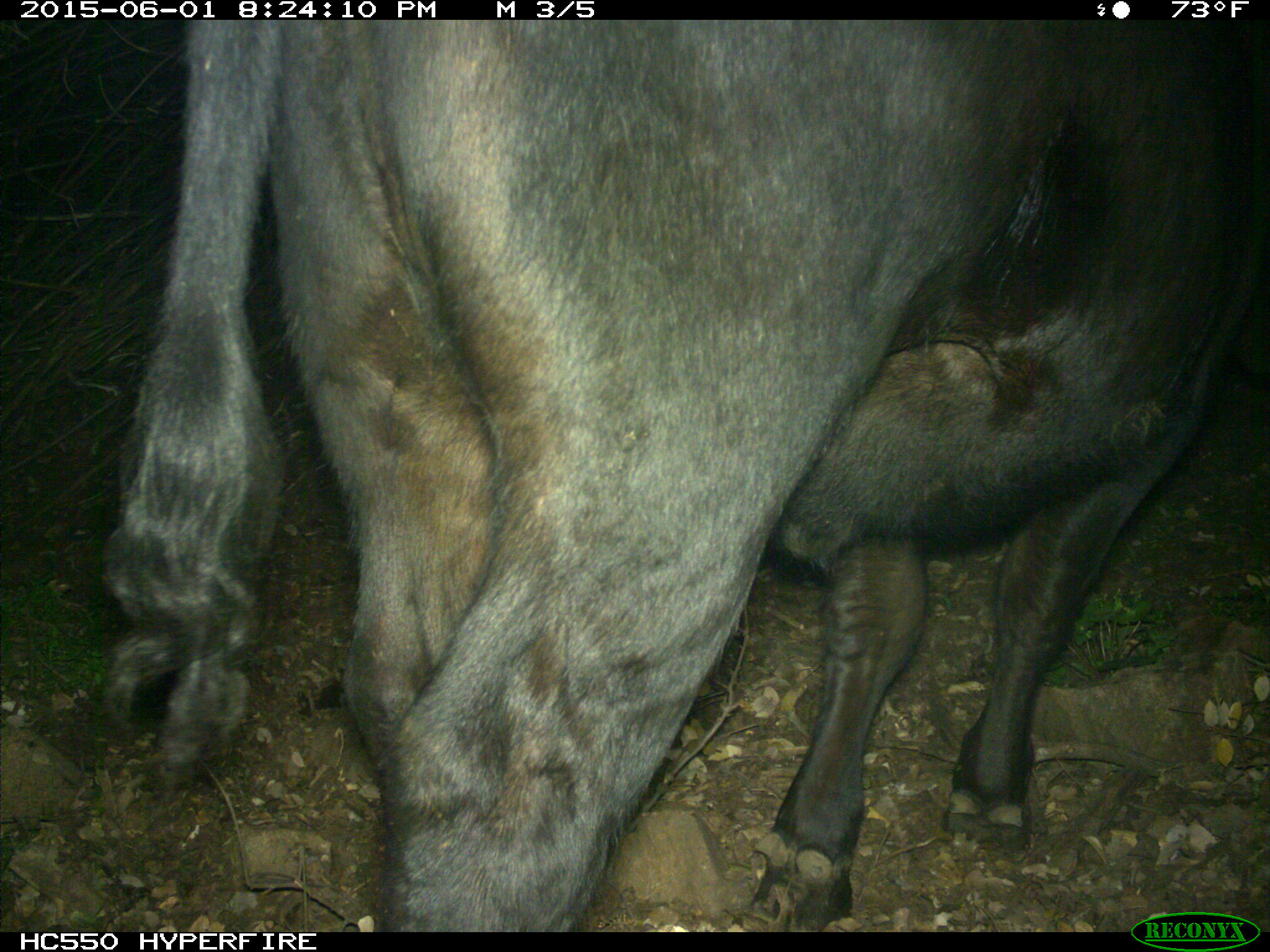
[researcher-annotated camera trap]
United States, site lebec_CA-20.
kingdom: Animalia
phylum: Chordata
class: Mammalia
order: Artiodactyla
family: Bovidae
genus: Bos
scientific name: Bos taurus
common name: domestic cow